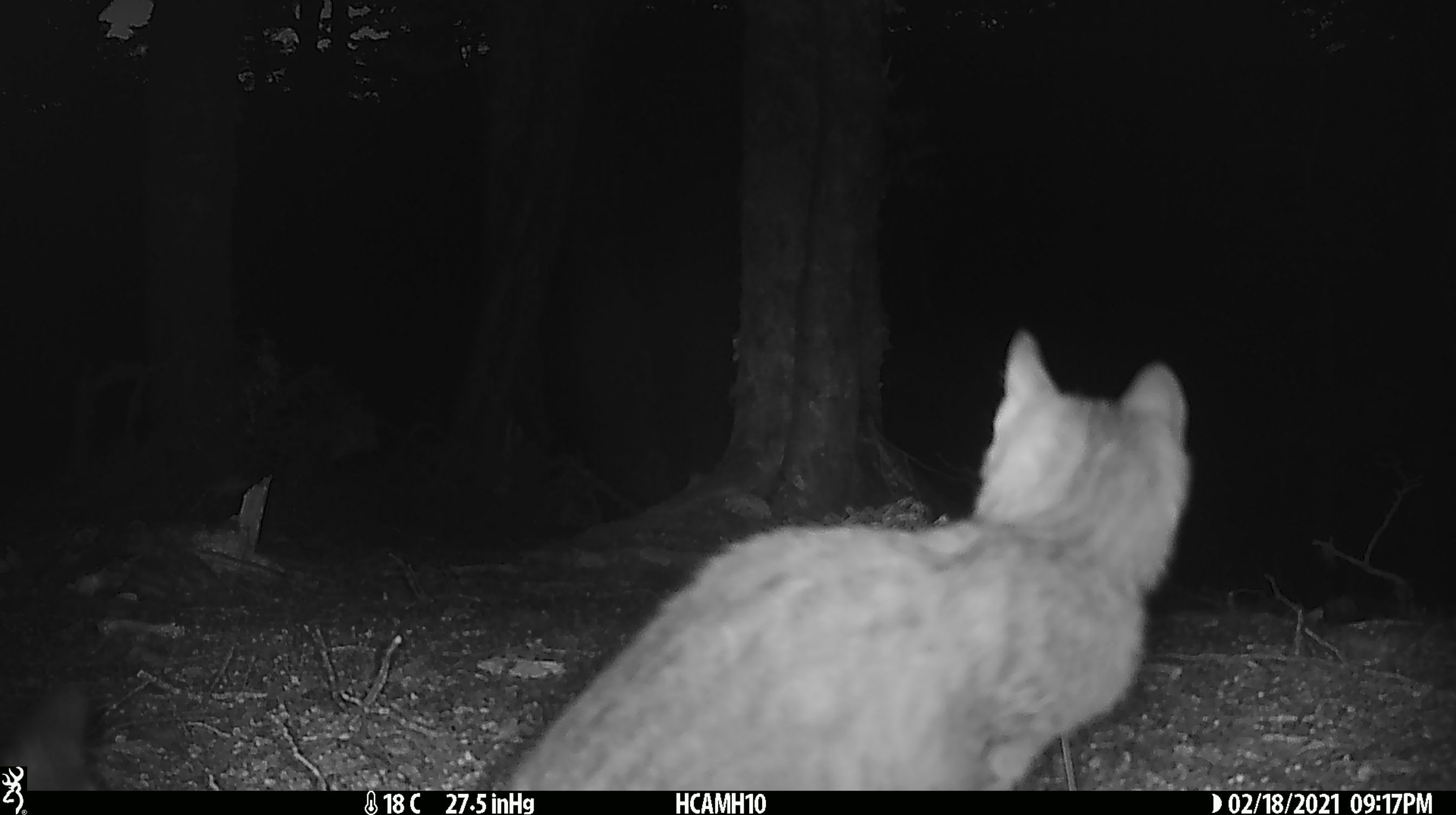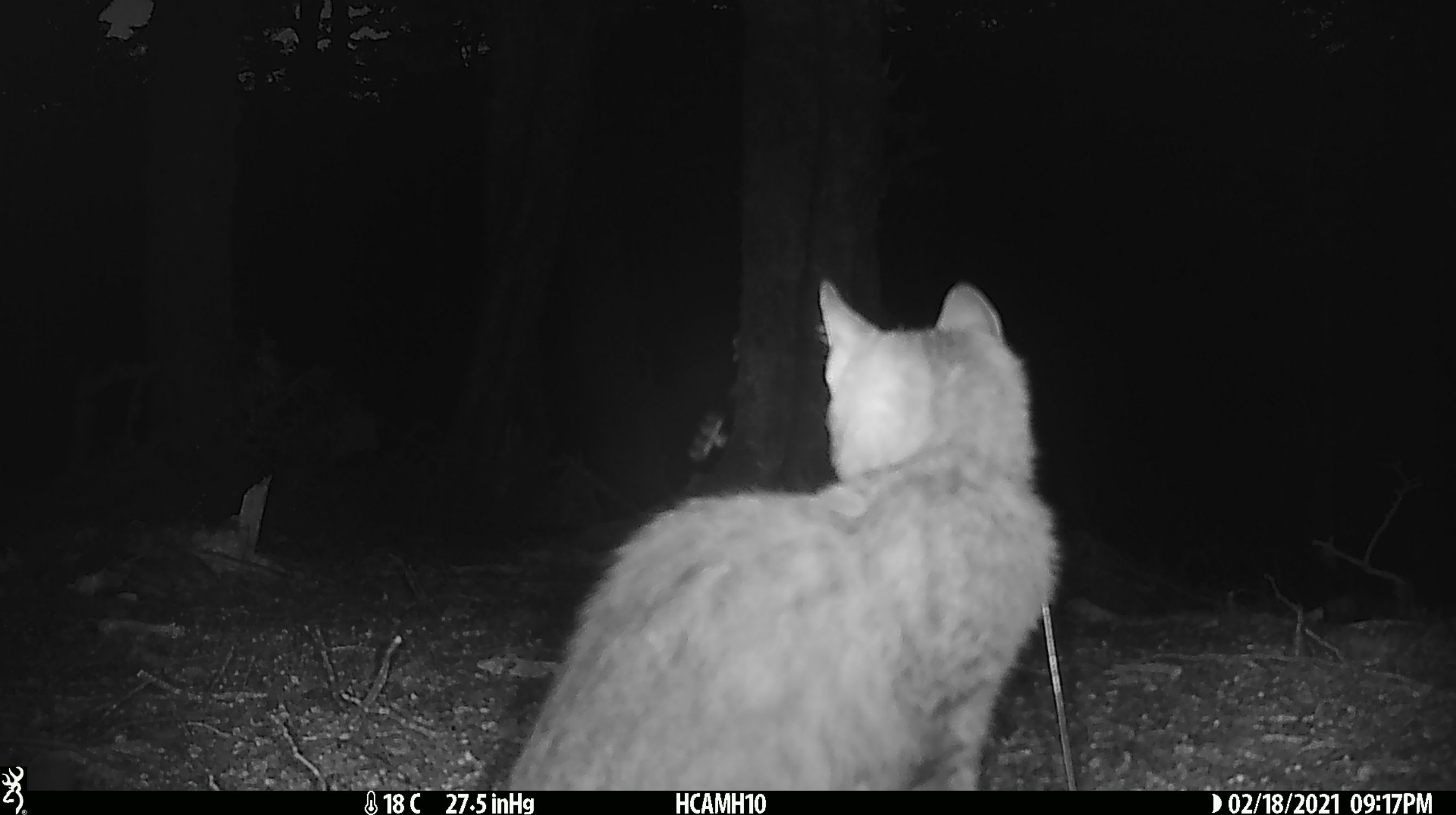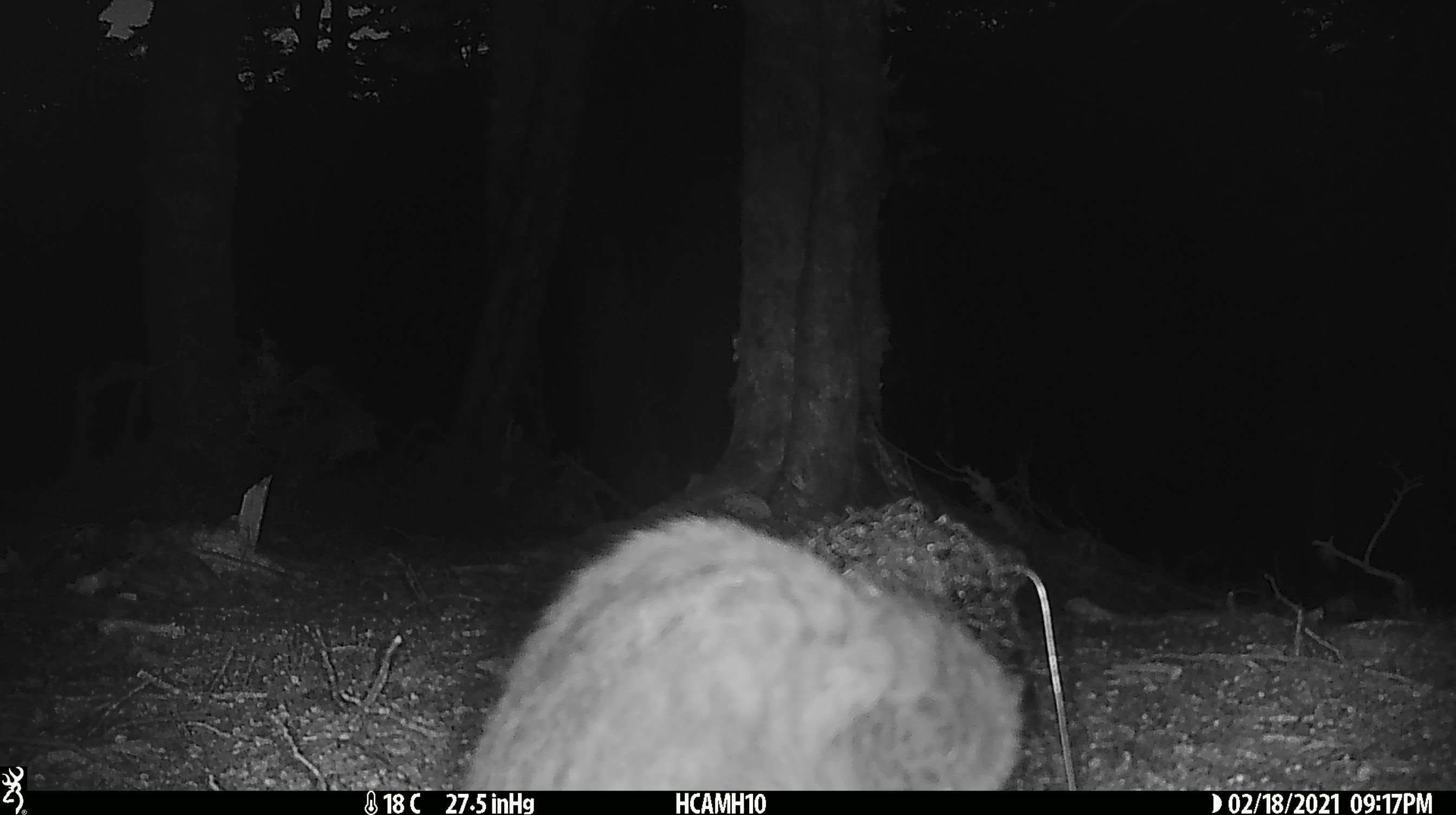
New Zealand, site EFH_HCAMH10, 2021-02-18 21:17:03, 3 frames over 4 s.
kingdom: Animalia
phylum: Chordata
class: Mammalia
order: Carnivora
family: Felidae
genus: Felis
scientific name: Felis catus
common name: domestic cat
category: cat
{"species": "cat (domestic cat) (Felis catus)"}